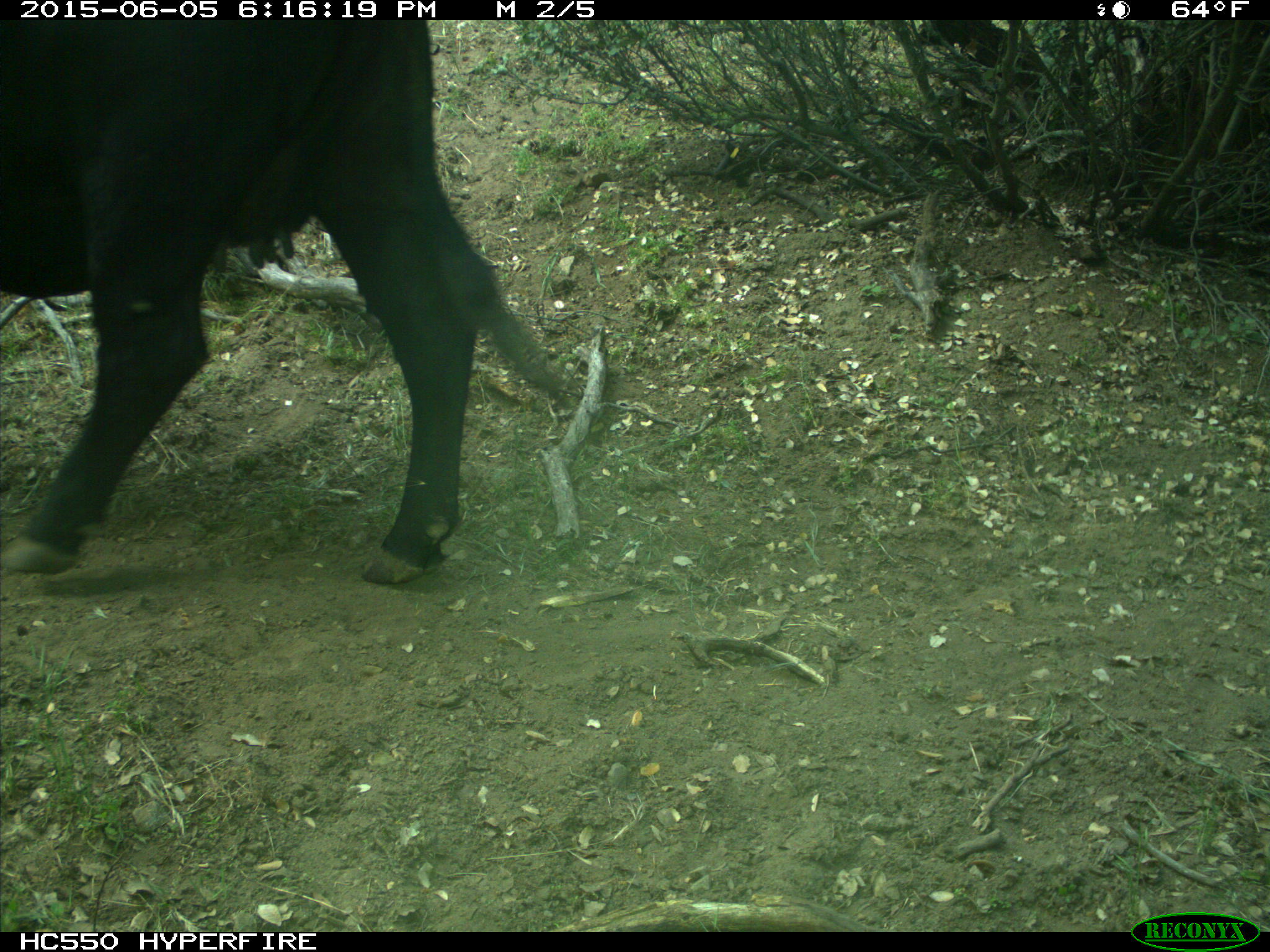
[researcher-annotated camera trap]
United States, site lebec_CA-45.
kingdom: Animalia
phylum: Chordata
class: Mammalia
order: Artiodactyla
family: Bovidae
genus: Bos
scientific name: Bos taurus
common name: domestic cow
Bos taurus (domestic cow).